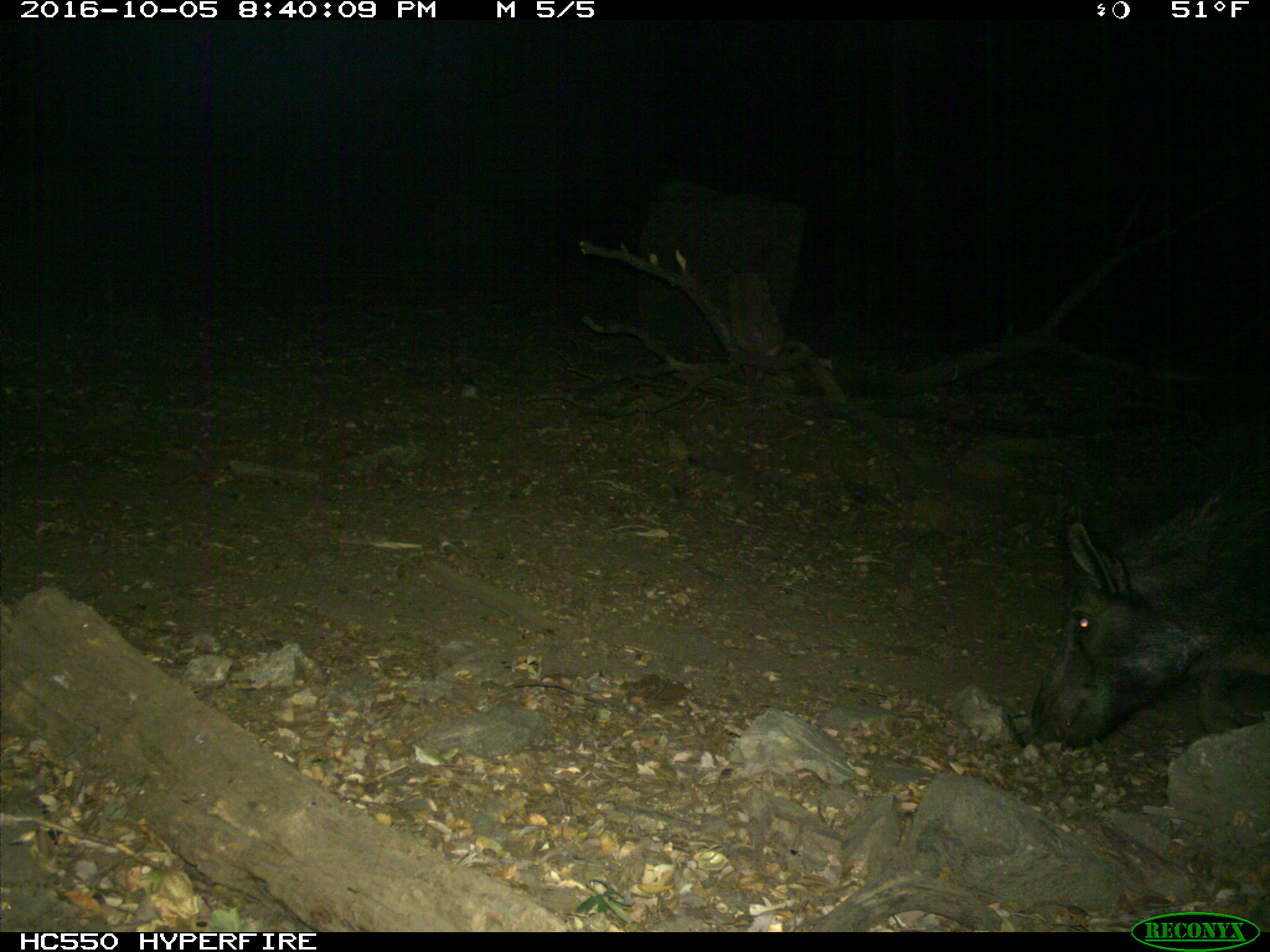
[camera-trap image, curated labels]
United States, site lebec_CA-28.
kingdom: Animalia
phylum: Chordata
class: Mammalia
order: Artiodactyla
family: Suidae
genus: Sus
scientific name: Sus scrofa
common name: wild boar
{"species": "Sus scrofa (wild boar)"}